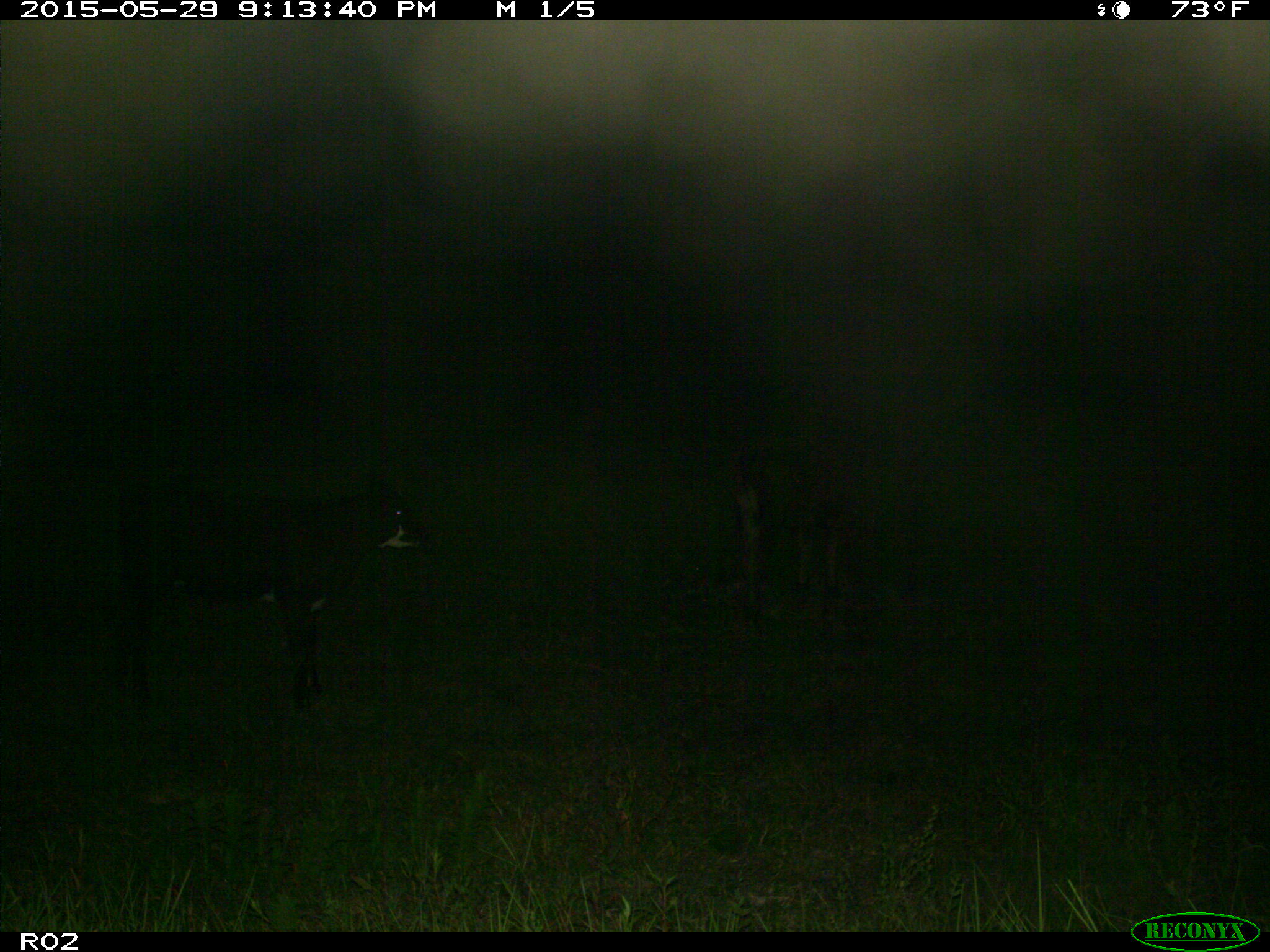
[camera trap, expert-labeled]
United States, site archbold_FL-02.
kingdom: Animalia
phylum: Chordata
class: Mammalia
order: Artiodactyla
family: Bovidae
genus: Bos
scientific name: Bos taurus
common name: domestic cow